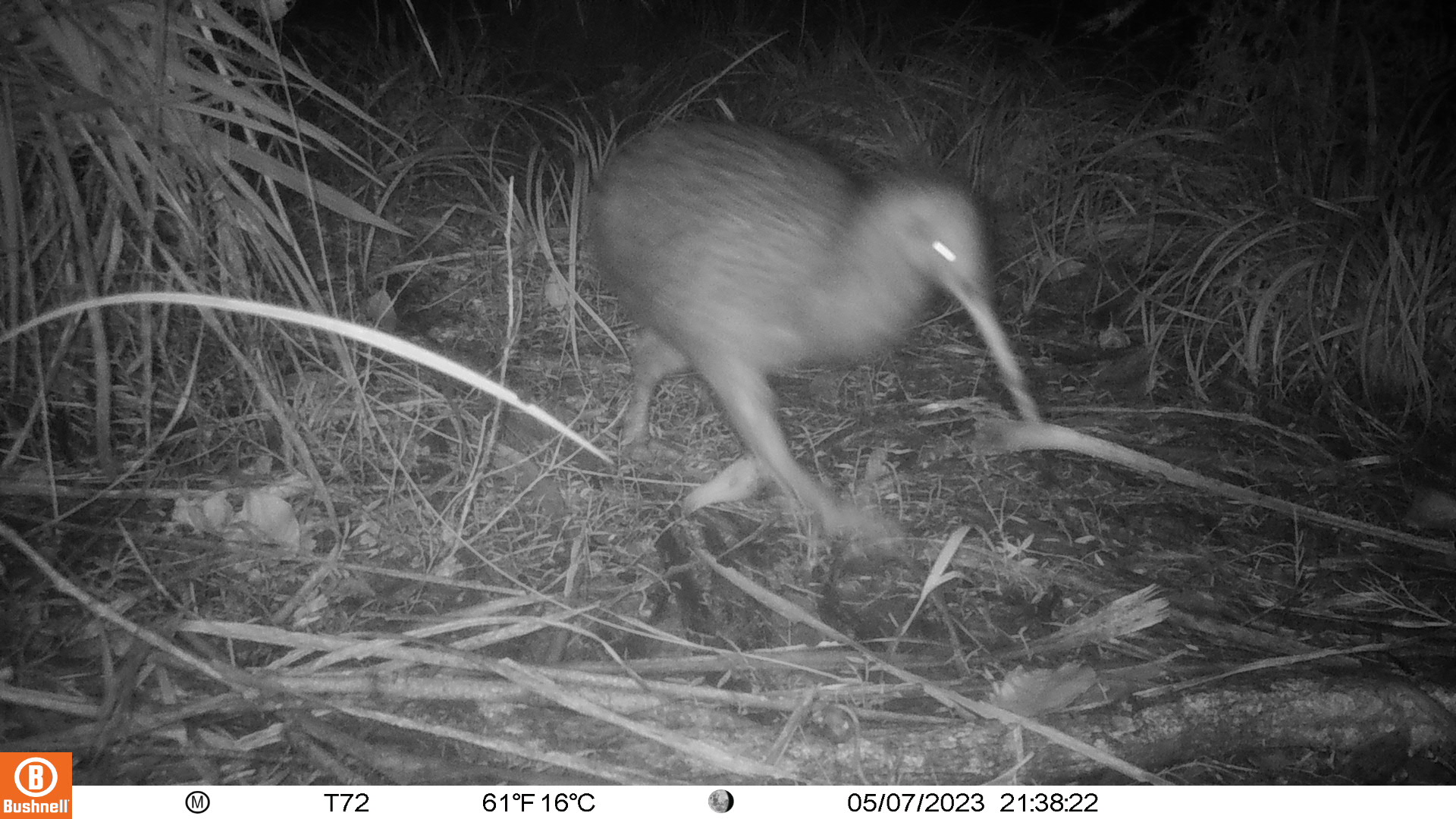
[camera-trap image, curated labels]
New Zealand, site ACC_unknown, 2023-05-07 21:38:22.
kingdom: Animalia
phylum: Chordata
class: Aves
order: Apterygiformes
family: Apterygidae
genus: Apteryx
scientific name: Apteryx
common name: kiwi